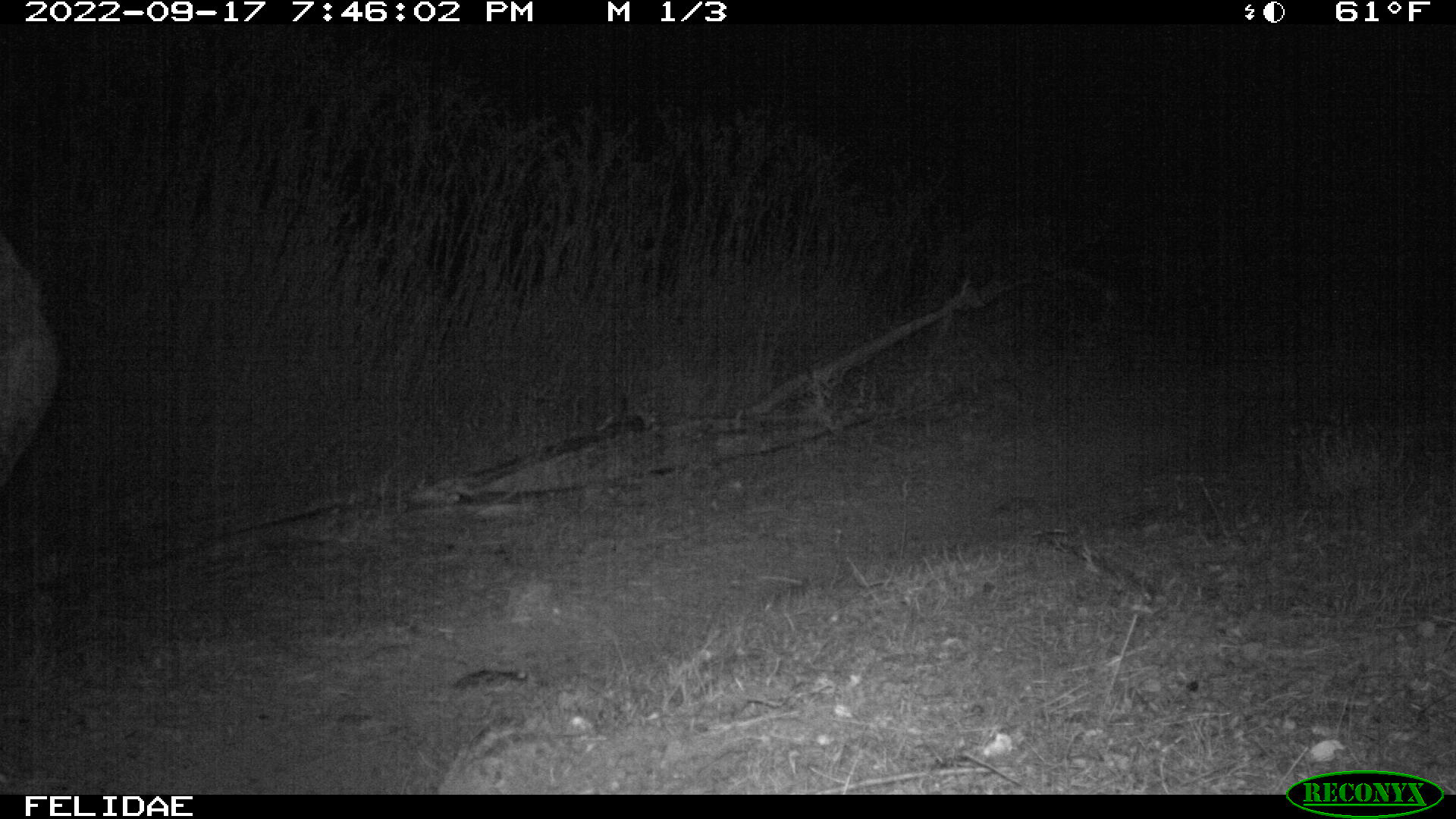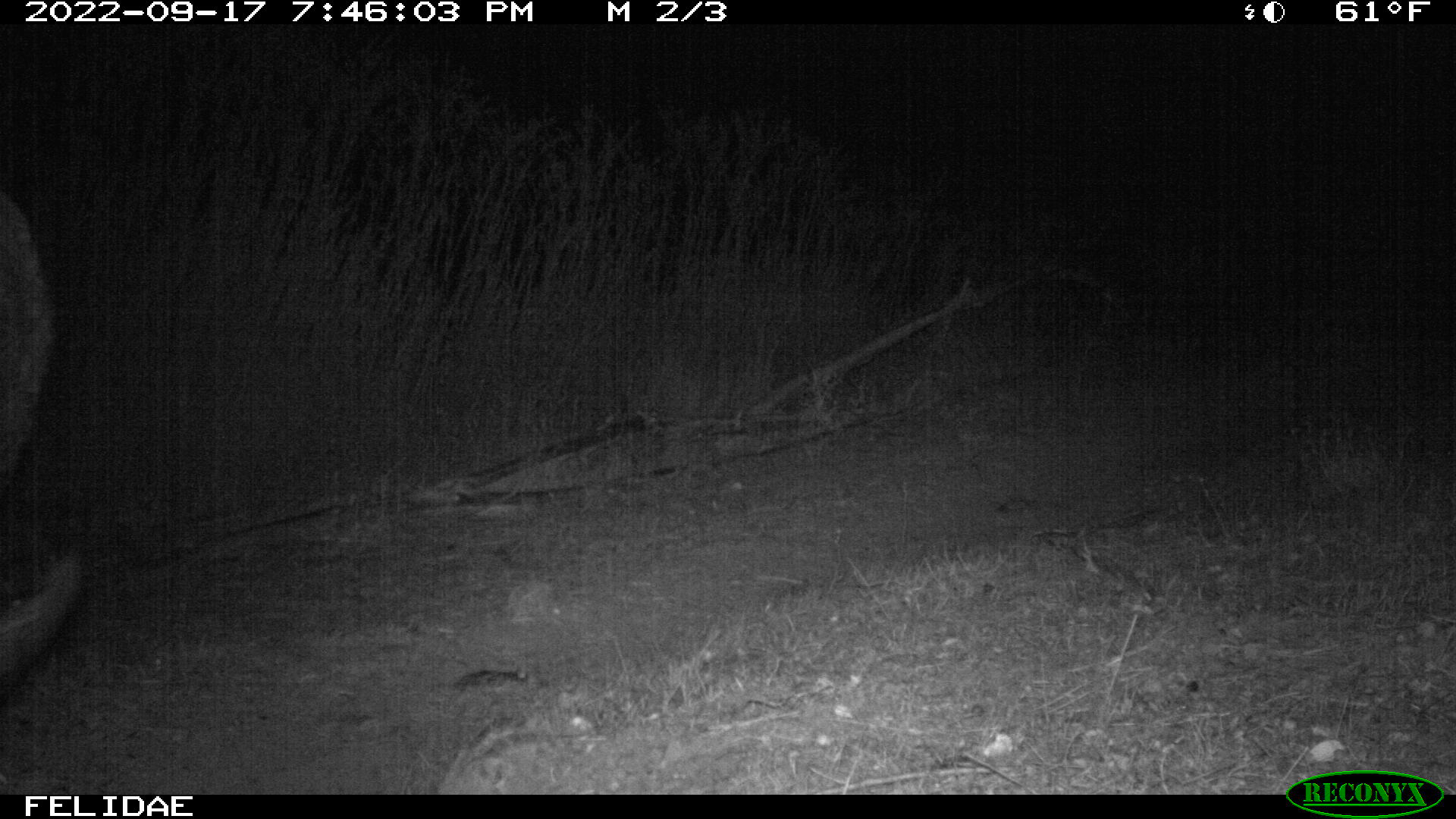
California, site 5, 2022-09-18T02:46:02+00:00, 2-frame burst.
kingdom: Animalia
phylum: Chordata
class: Mammalia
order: Artiodactyla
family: Suidae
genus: Sus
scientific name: Sus scrofa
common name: wild boar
Wild boar (Sus scrofa).